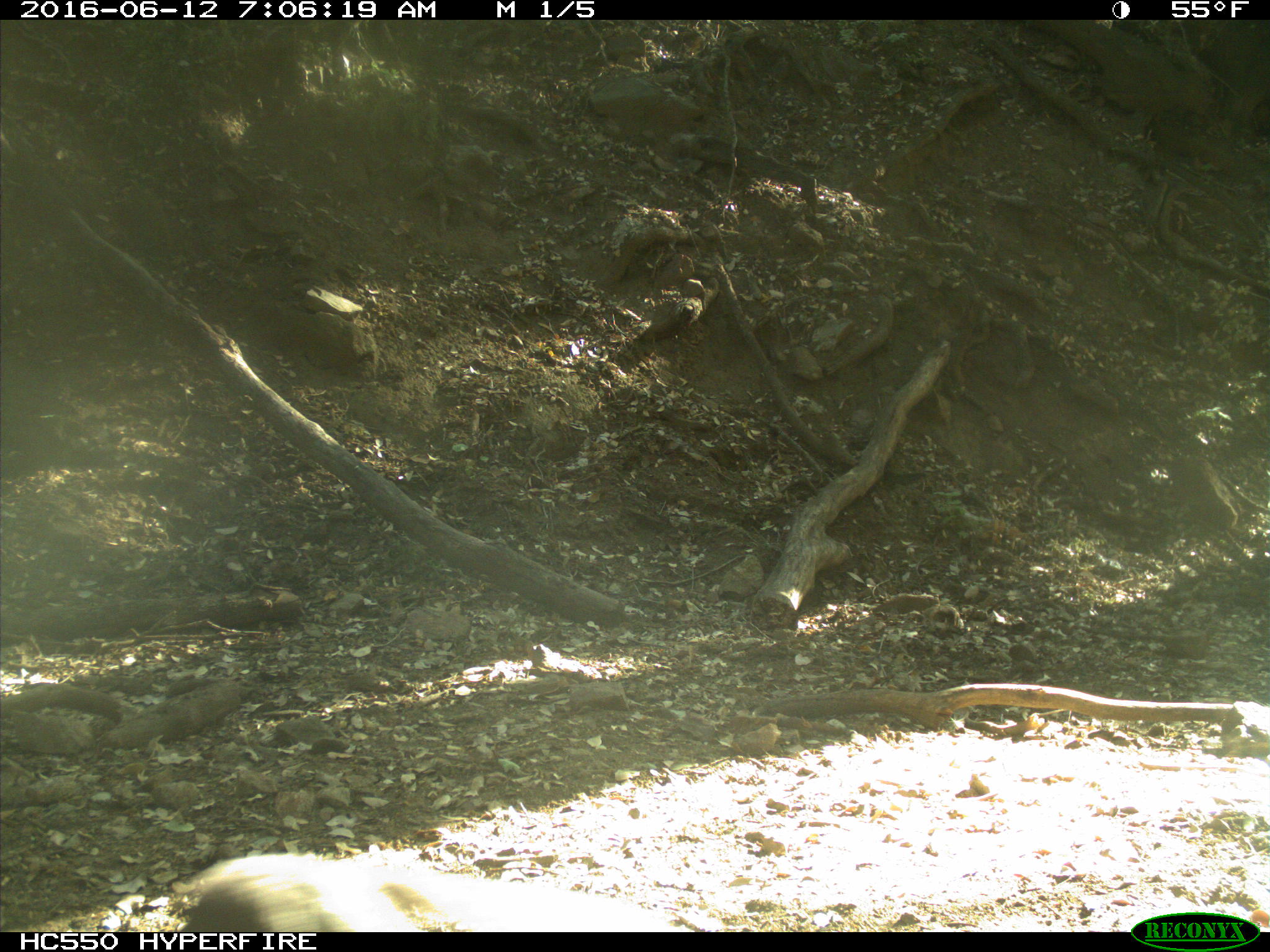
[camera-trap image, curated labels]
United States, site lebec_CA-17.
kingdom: Animalia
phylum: Chordata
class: Mammalia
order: Rodentia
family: Sciuridae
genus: Sciurus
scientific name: Sciurus carolinensis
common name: eastern gray squirrel